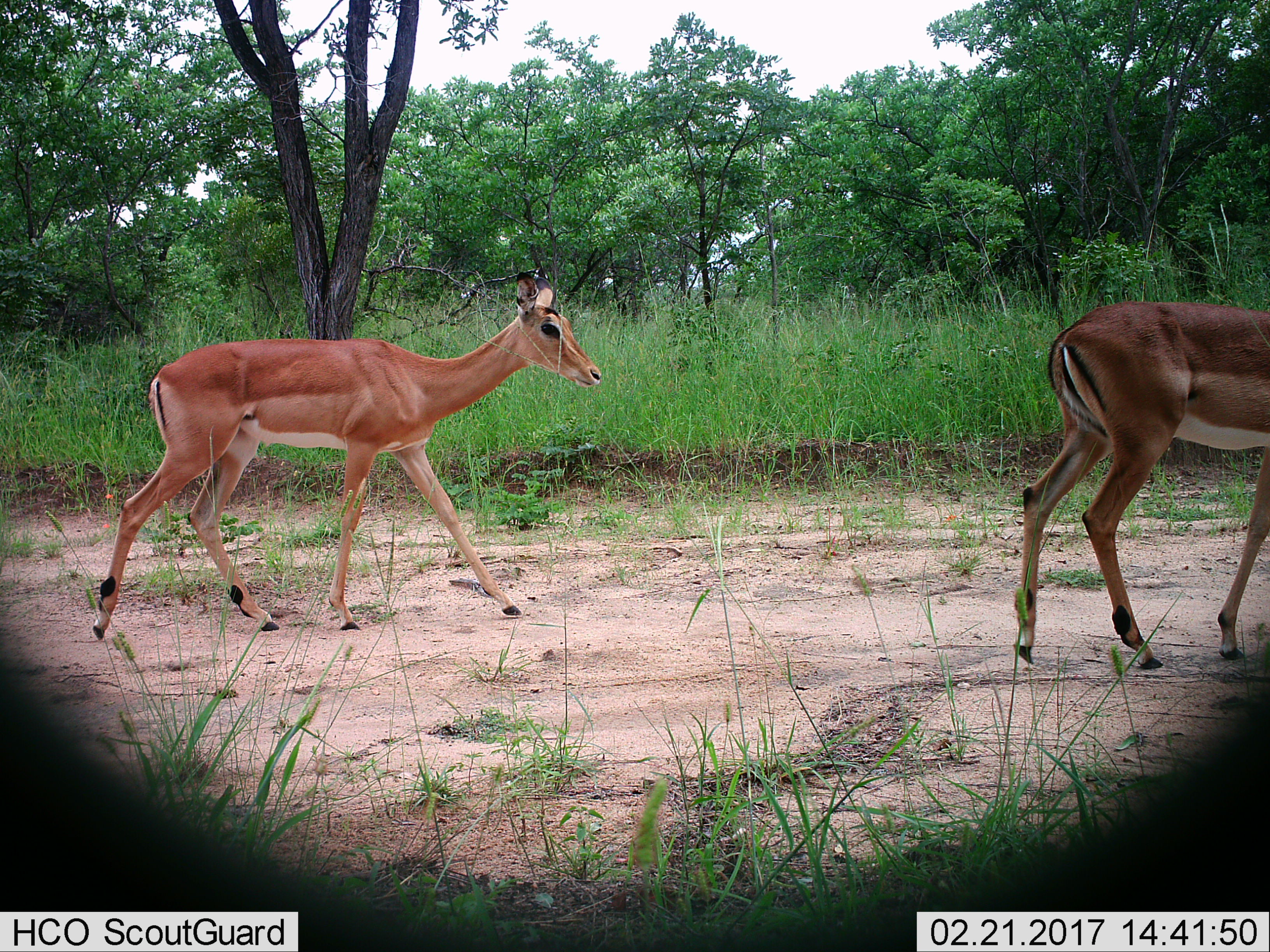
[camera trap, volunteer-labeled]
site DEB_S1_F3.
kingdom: Animalia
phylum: Chordata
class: Mammalia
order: Artiodactyla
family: Bovidae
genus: Aepyceros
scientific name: Aepyceros melampus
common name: impala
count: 2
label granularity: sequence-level